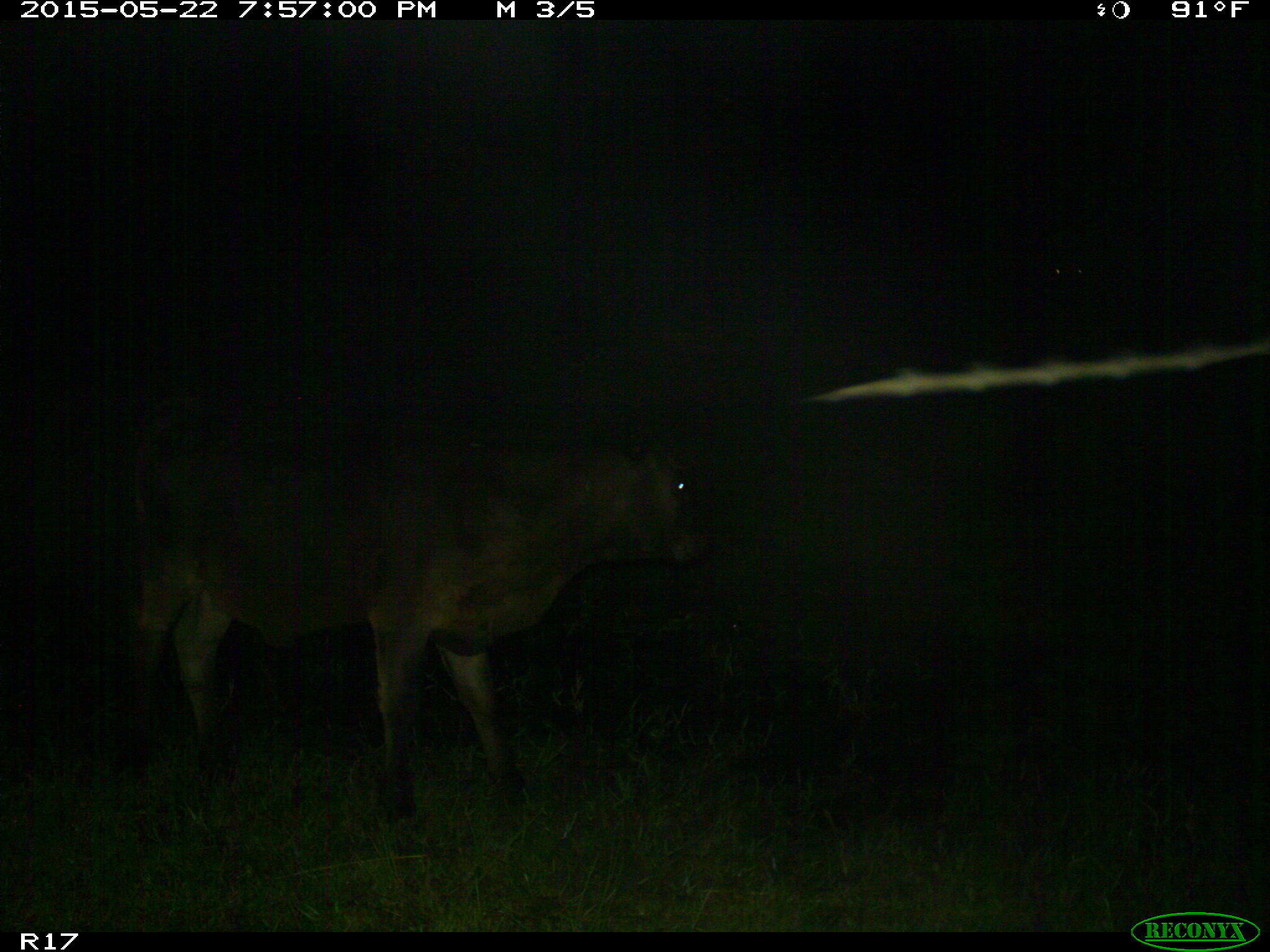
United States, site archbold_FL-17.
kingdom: Animalia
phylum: Chordata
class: Mammalia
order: Artiodactyla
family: Bovidae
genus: Bos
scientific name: Bos taurus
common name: domestic cow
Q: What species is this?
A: Bos taurus (domestic cow).